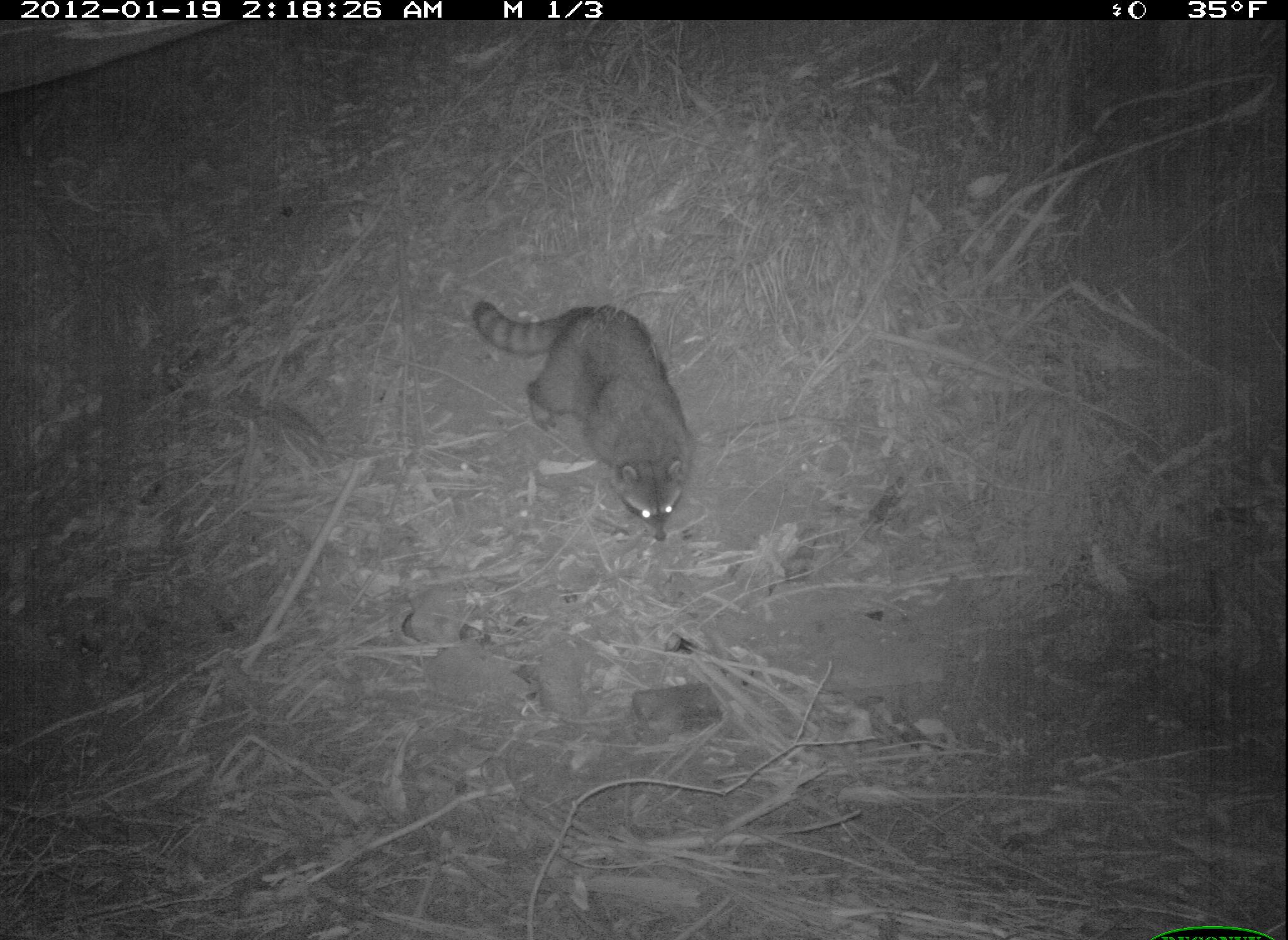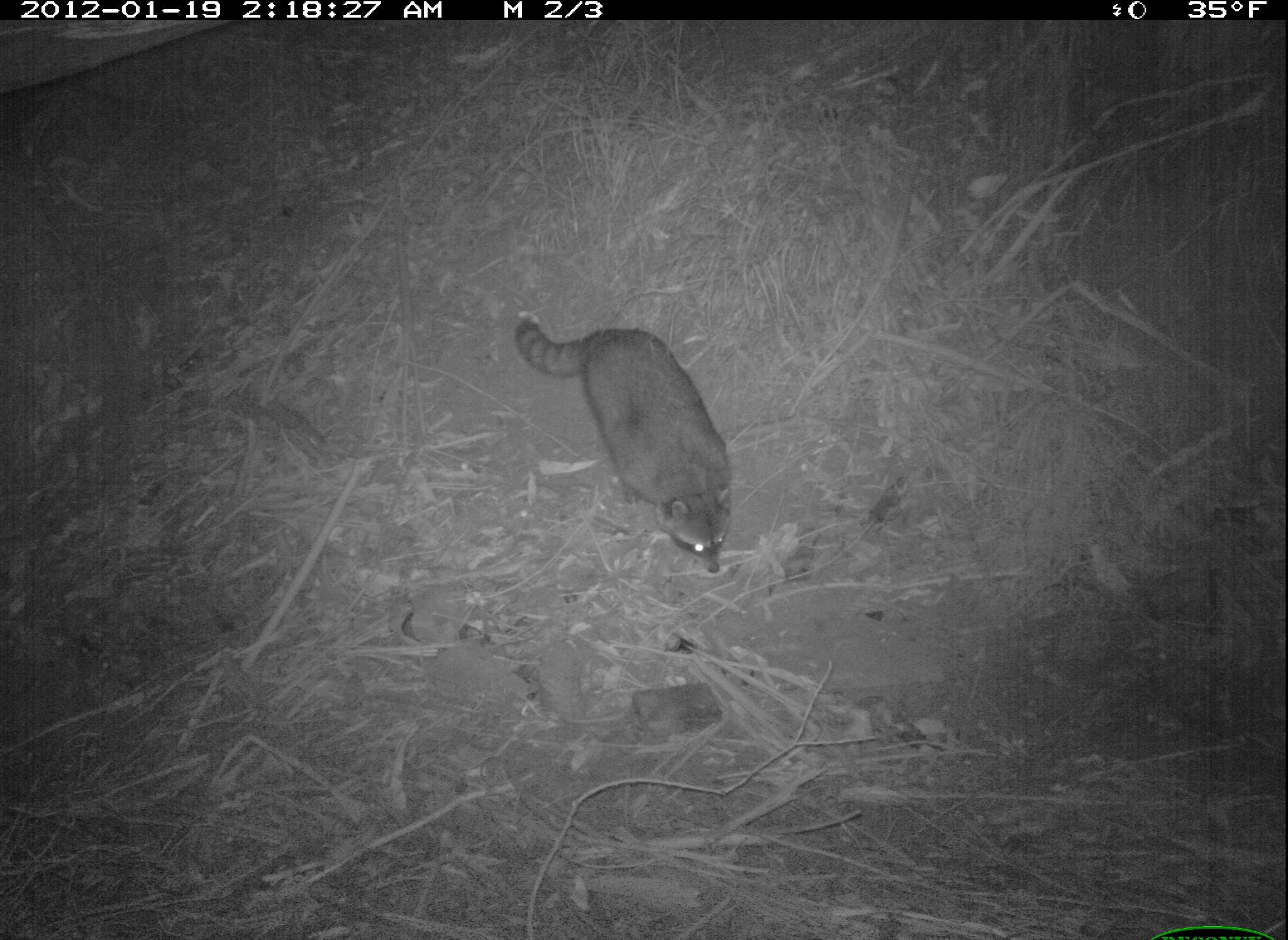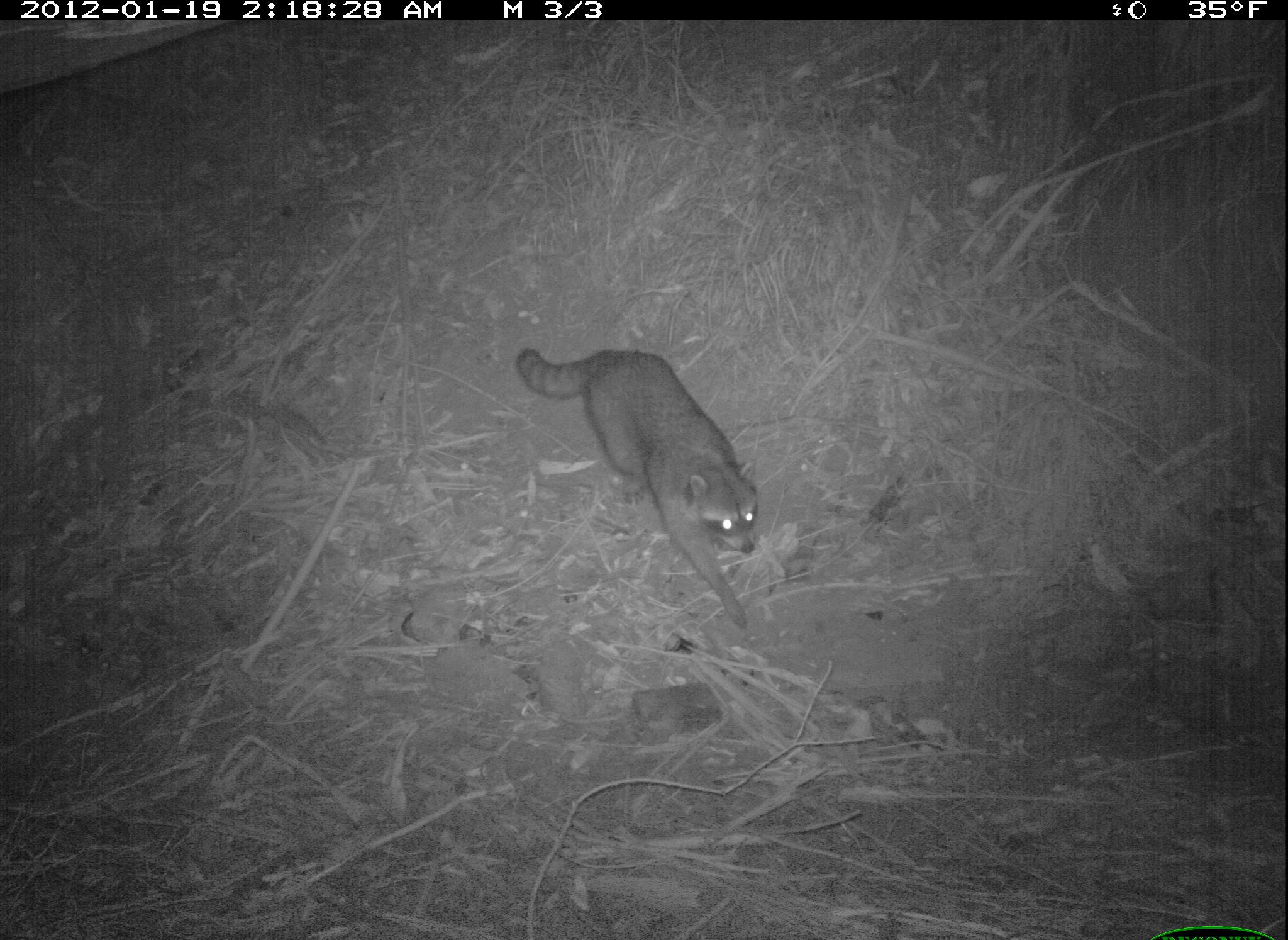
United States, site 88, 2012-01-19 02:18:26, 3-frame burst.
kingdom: Animalia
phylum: Chordata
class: Mammalia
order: Carnivora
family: Procyonidae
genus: Procyon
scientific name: Procyon lotor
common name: raccoon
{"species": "raccoon (Procyon lotor)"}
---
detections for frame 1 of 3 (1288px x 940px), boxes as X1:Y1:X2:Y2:
raccoon: 441:250:733:578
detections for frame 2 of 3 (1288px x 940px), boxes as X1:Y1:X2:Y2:
raccoon: 507:293:766:590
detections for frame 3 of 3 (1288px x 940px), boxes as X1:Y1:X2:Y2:
raccoon: 506:319:803:644